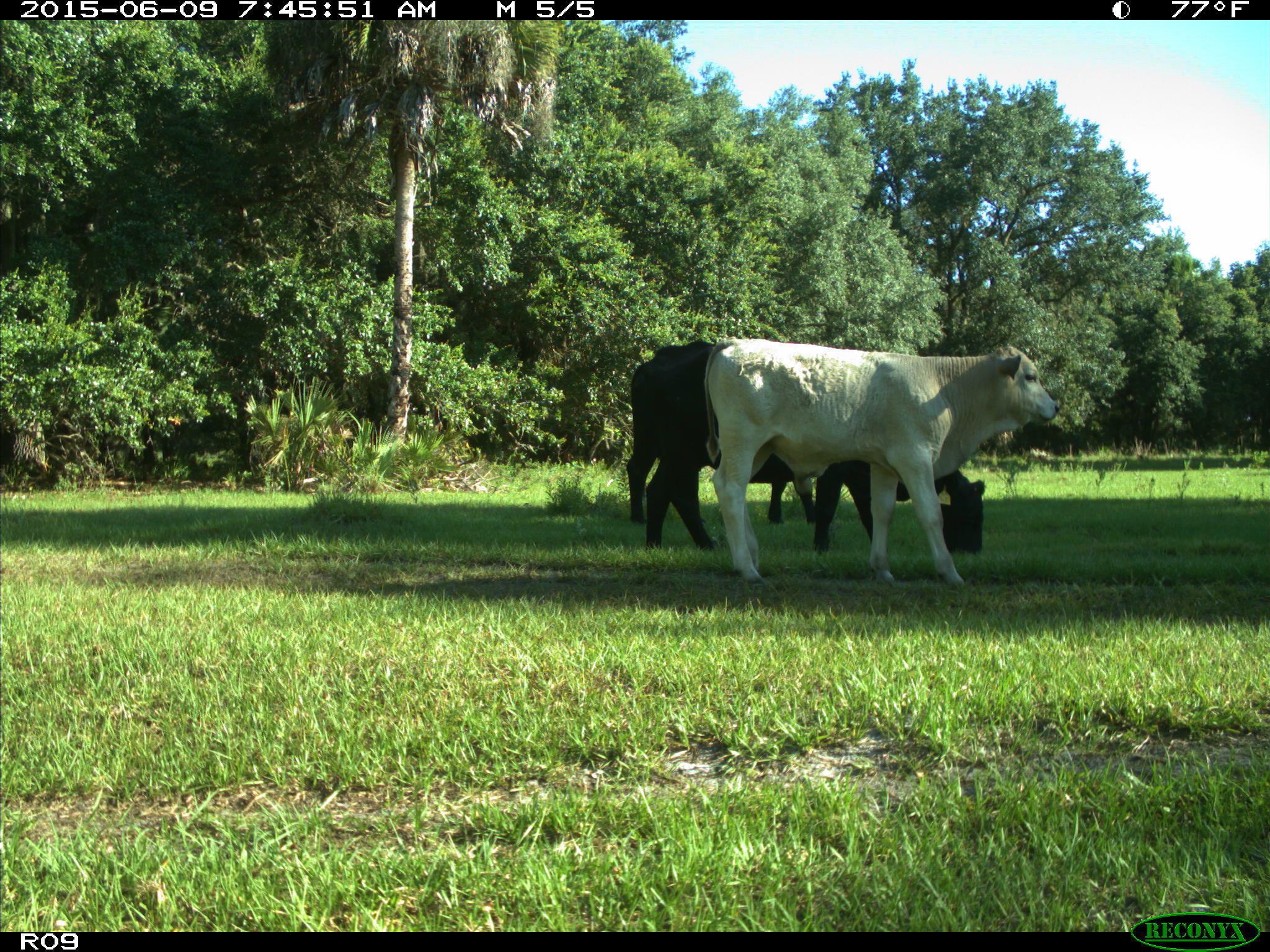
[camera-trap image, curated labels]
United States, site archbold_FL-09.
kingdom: Animalia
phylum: Chordata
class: Mammalia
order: Artiodactyla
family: Bovidae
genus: Bos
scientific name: Bos taurus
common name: domestic cow